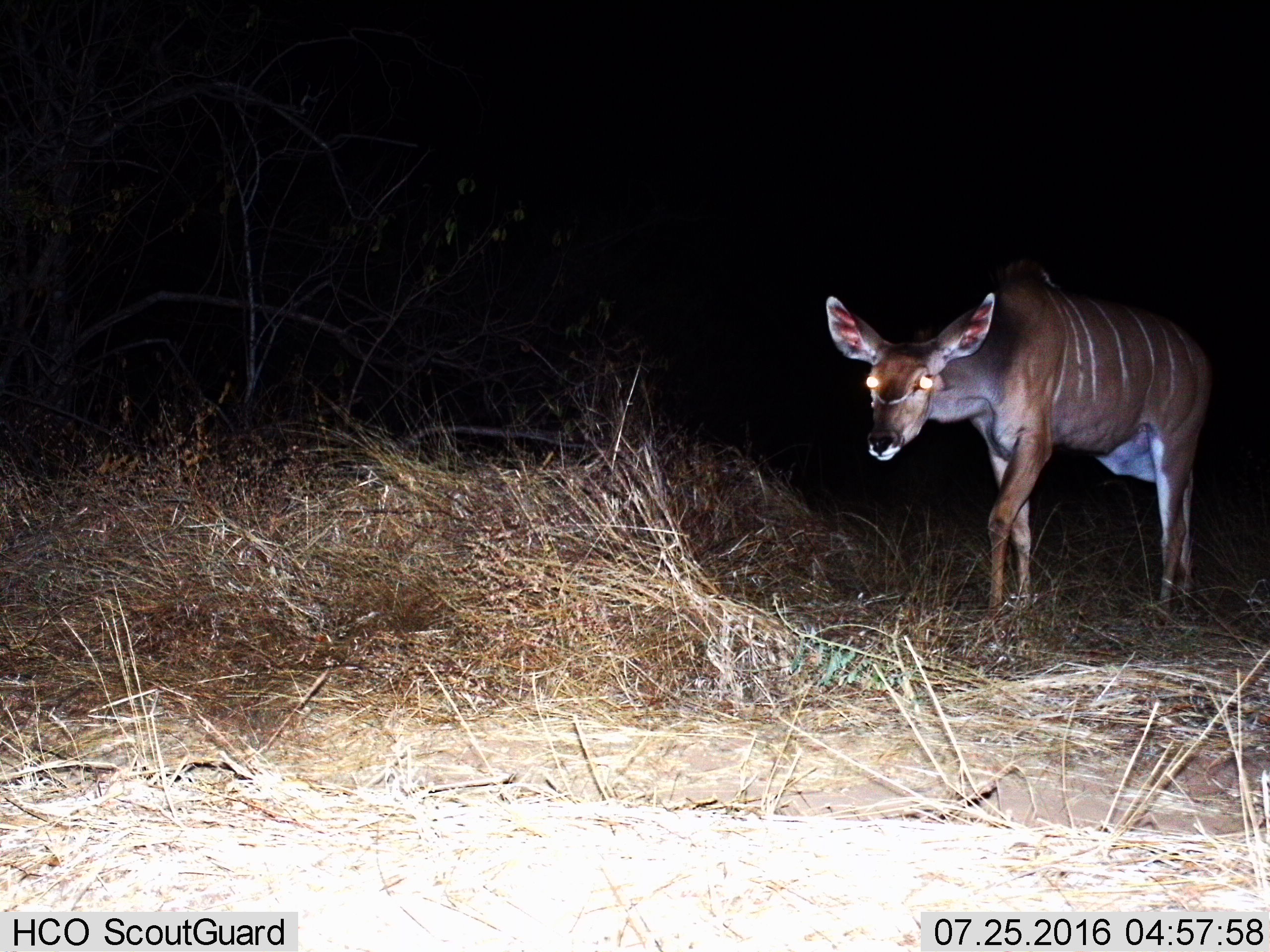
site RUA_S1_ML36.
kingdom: Animalia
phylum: Chordata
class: Mammalia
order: Artiodactyla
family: Bovidae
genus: Tragelaphus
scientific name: Tragelaphus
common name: kudu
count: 1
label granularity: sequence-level